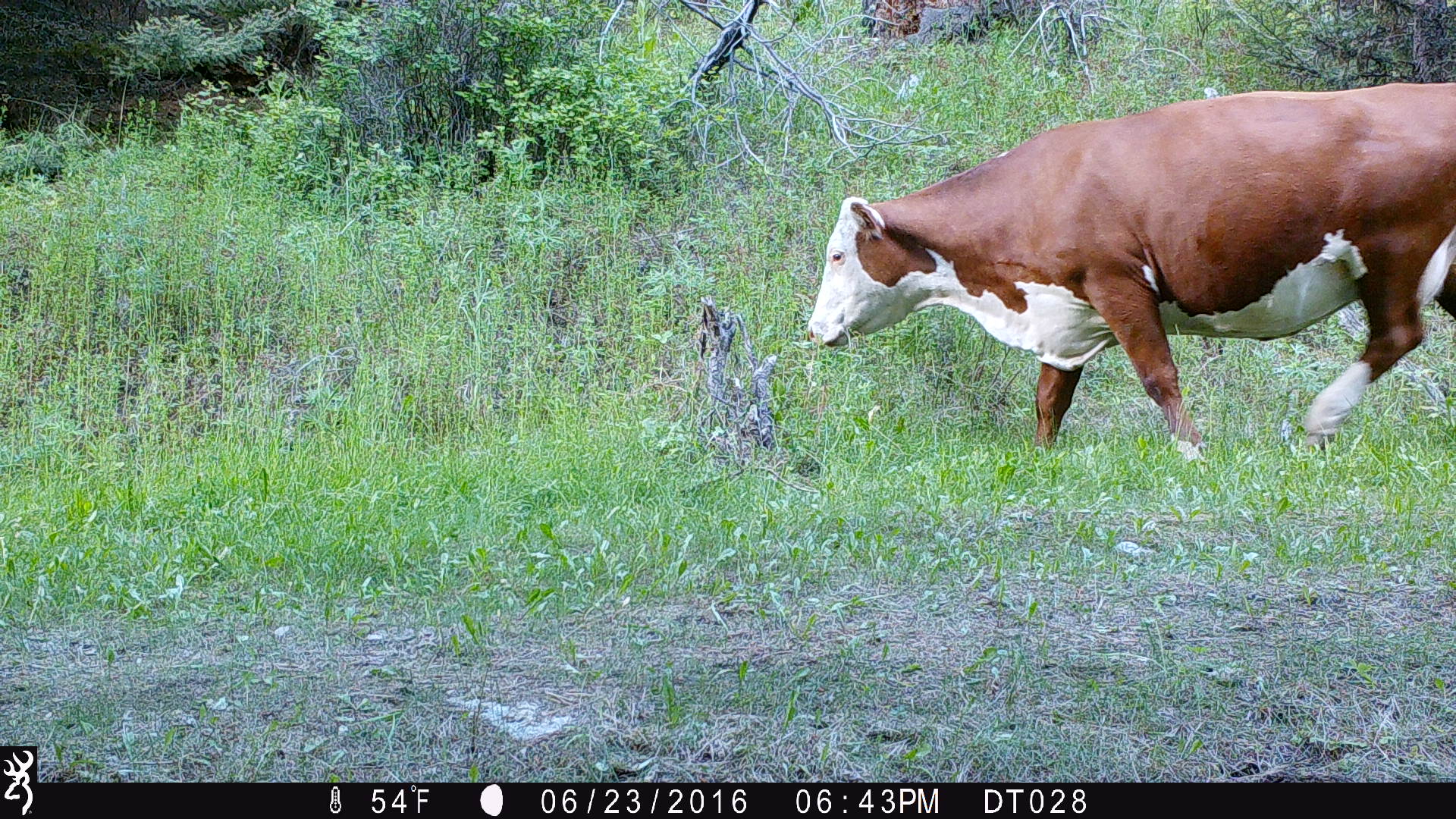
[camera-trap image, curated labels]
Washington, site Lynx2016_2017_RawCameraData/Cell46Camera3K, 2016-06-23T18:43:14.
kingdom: Animalia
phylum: Chordata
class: Mammalia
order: Artiodactyla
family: Bovidae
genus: Bos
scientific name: Bos taurus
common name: domestic cattle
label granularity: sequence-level